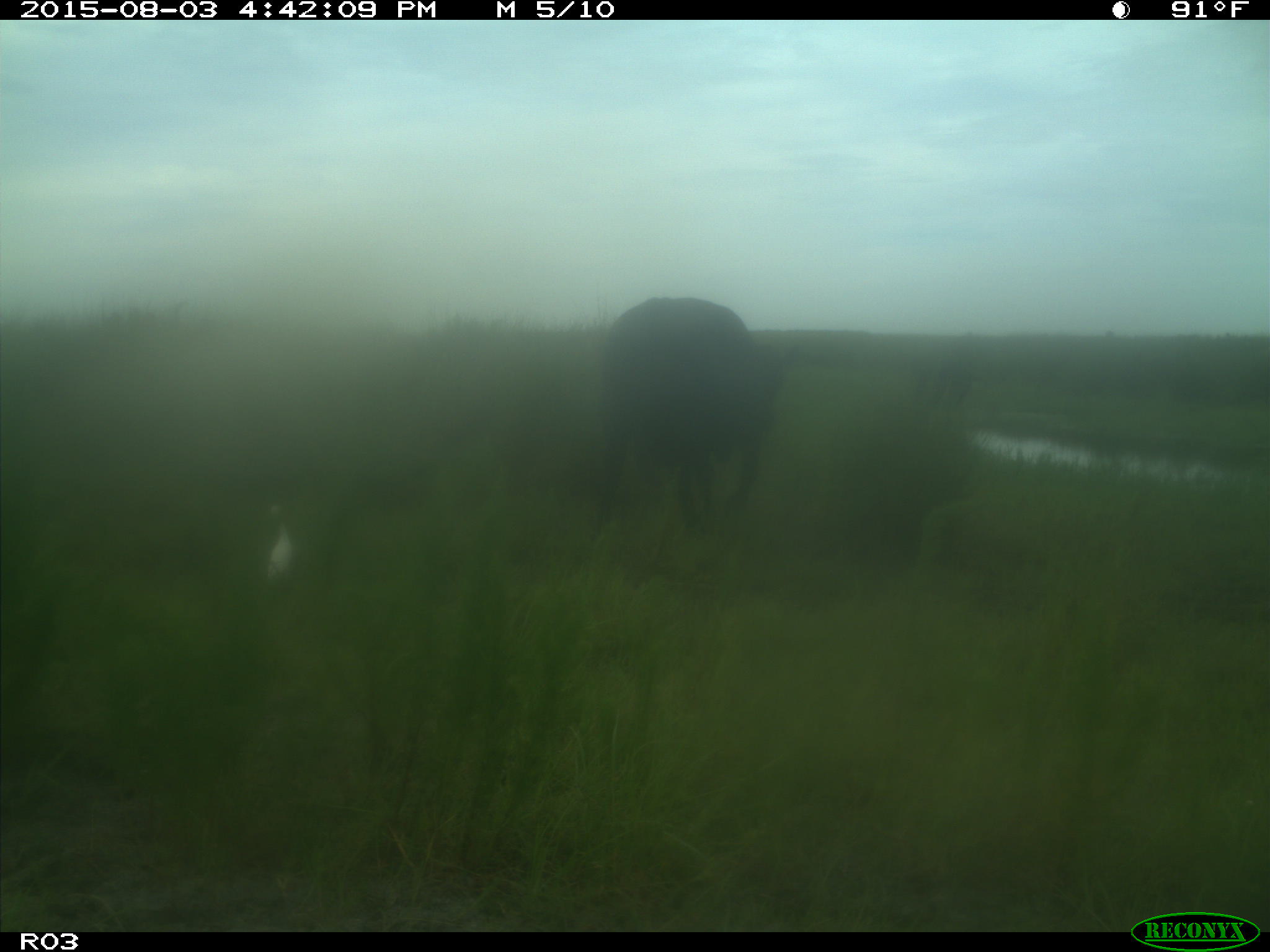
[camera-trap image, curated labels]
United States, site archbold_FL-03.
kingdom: Animalia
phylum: Chordata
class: Mammalia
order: Artiodactyla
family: Bovidae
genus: Bos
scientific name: Bos taurus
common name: domestic cow